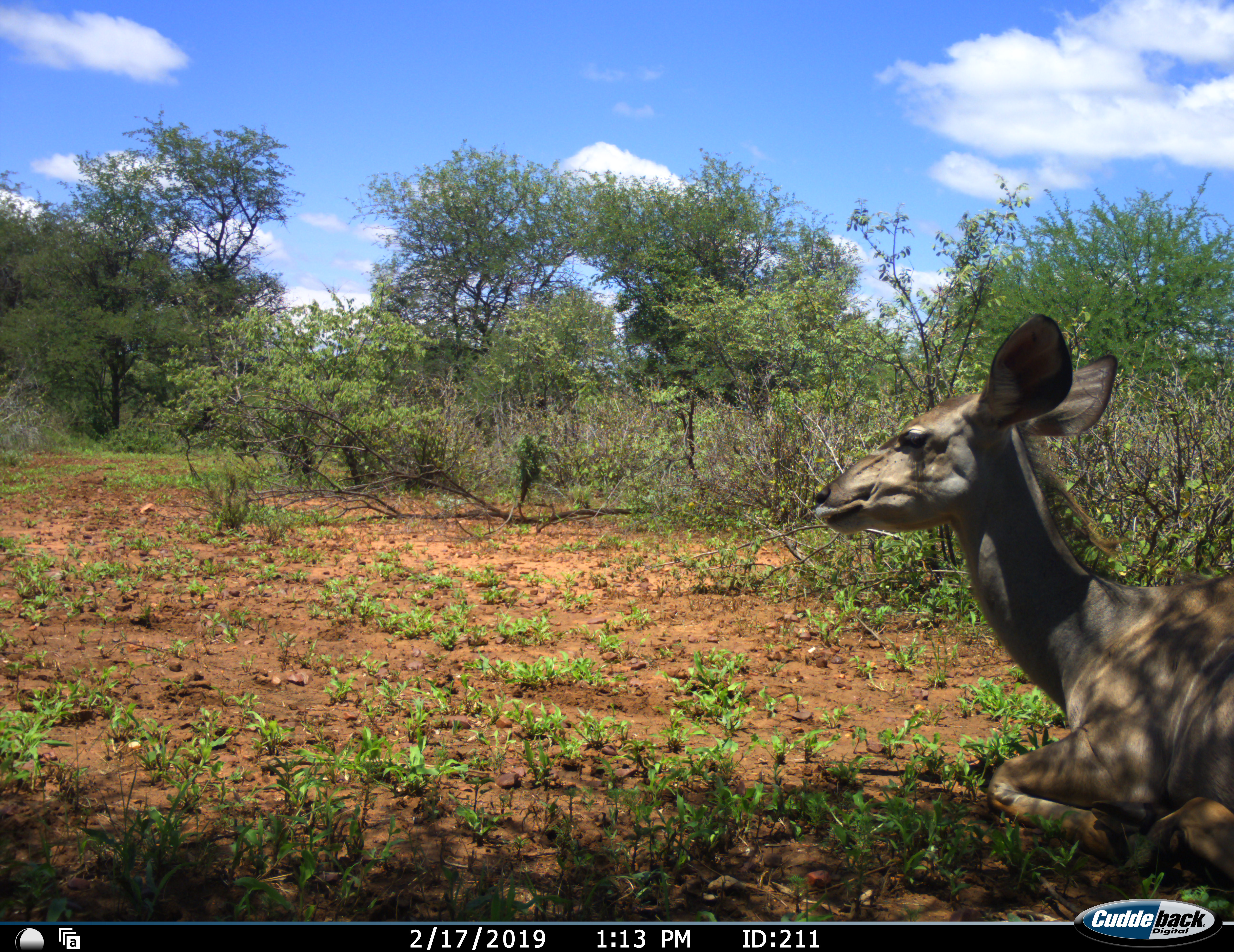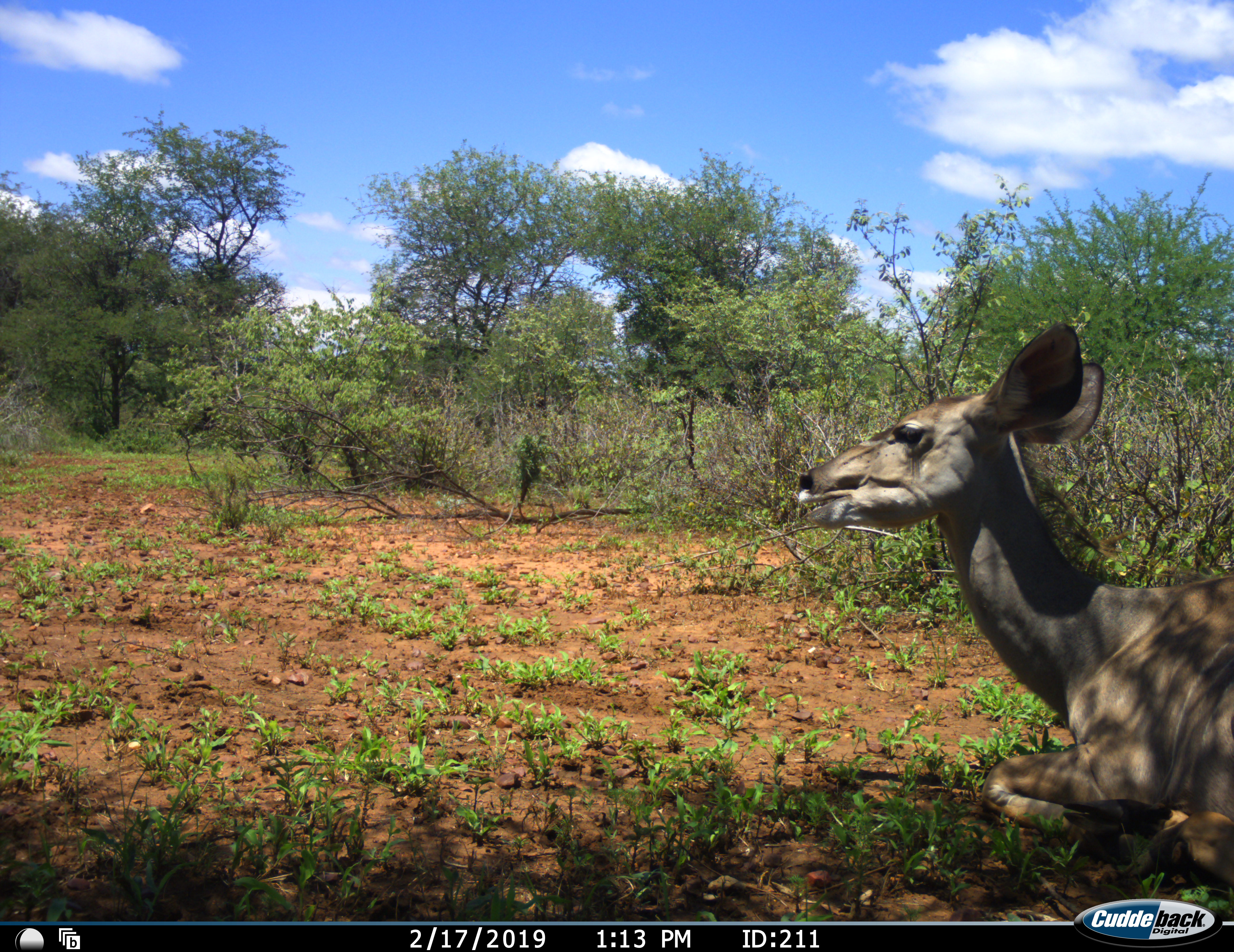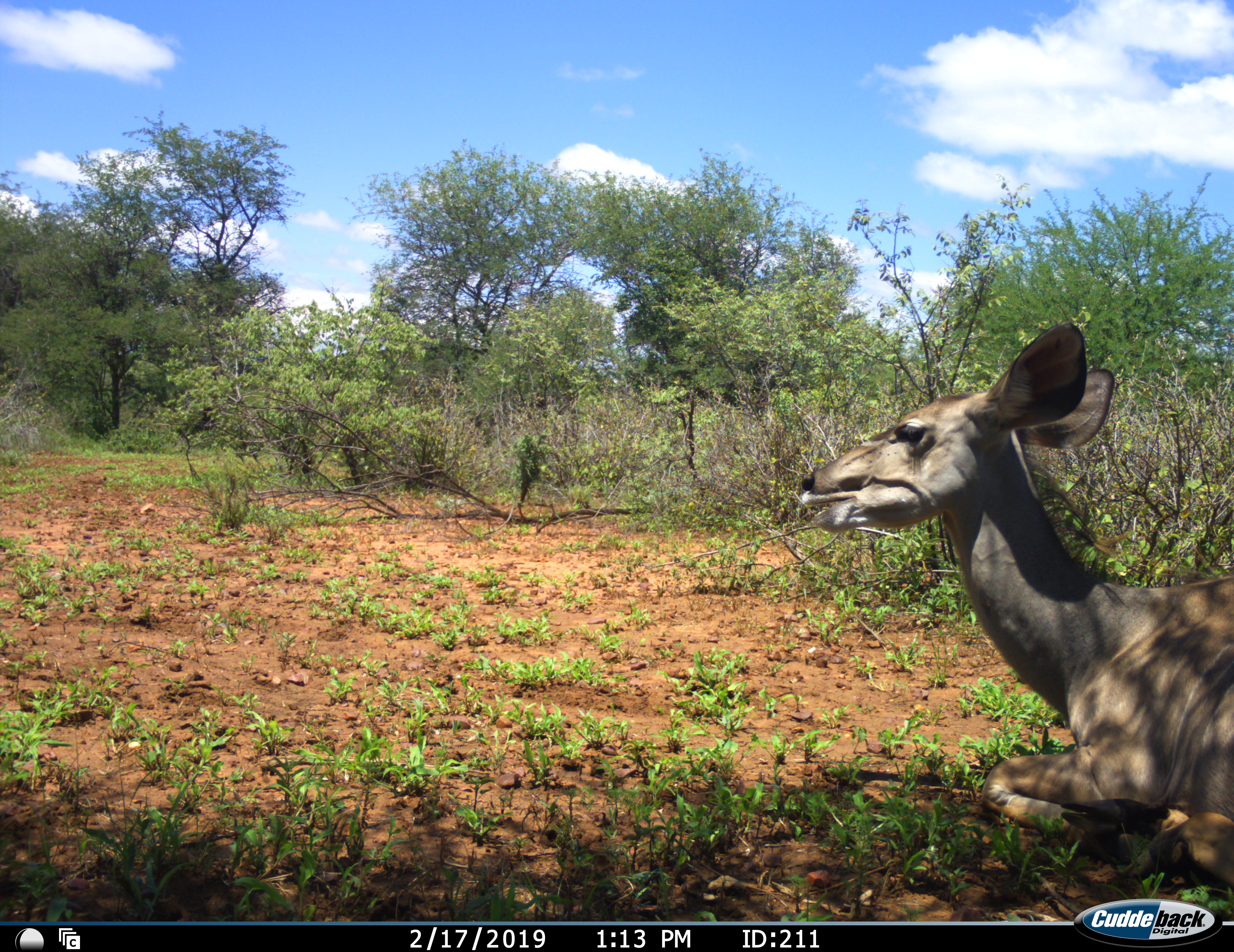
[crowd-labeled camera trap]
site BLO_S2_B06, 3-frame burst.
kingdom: Animalia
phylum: Chordata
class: Mammalia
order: Artiodactyla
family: Bovidae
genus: Tragelaphus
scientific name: Tragelaphus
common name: kudu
Kudu (Tragelaphus), count 1. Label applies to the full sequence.